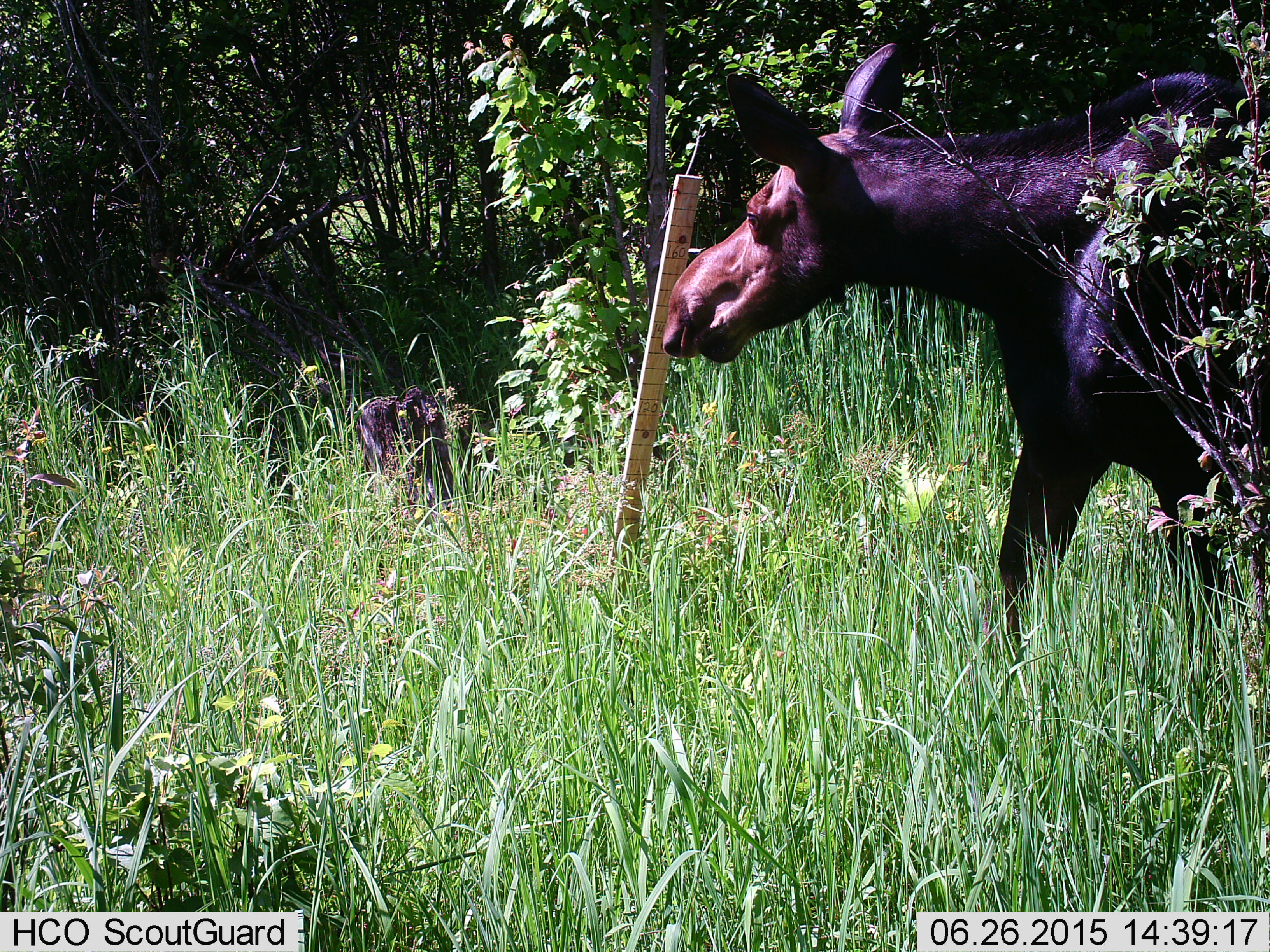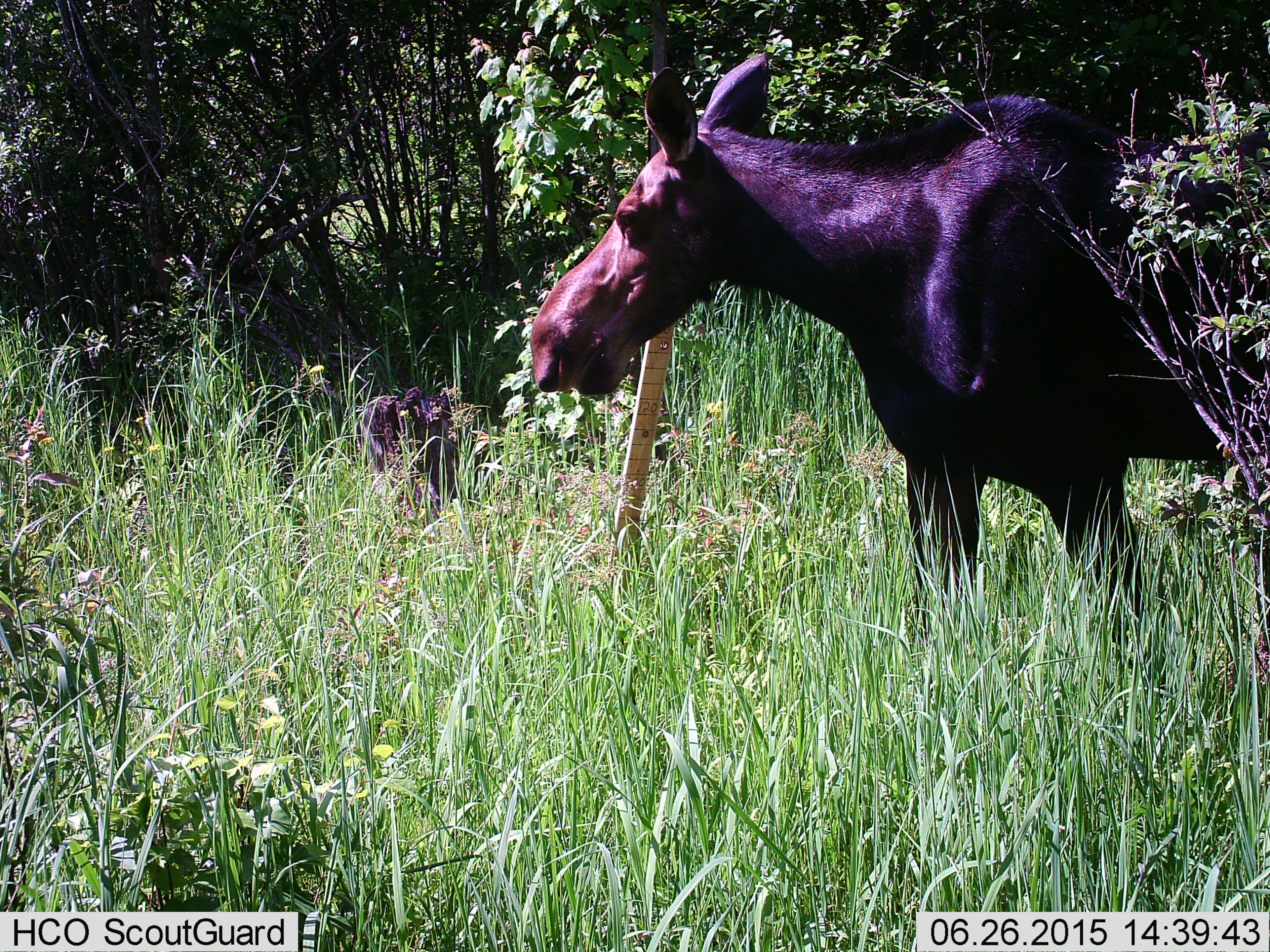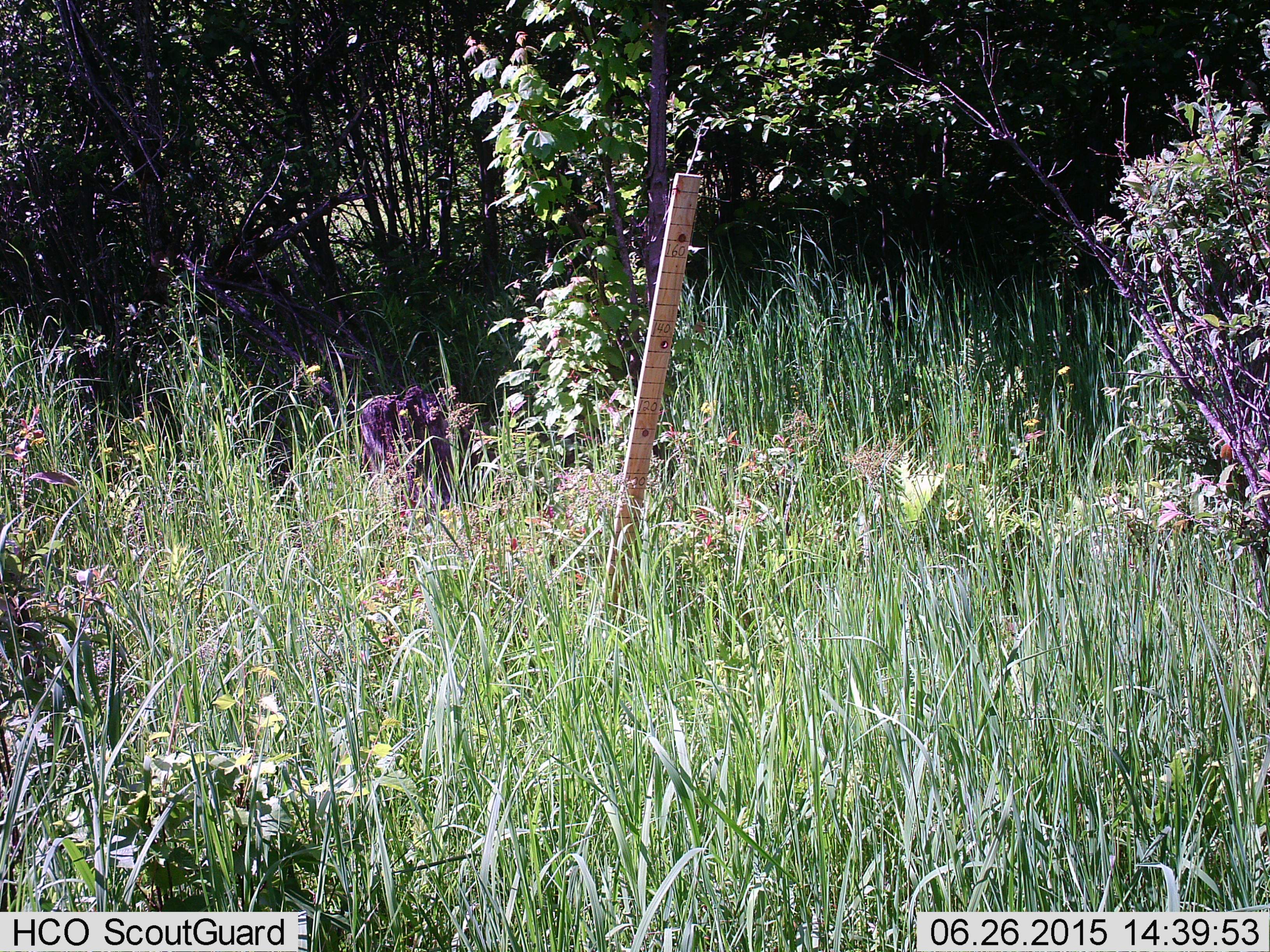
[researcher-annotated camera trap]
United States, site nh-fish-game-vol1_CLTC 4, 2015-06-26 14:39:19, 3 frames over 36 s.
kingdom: Animalia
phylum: Chordata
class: Mammalia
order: Artiodactyla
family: Cervidae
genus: Alces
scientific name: Alces alces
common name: moose